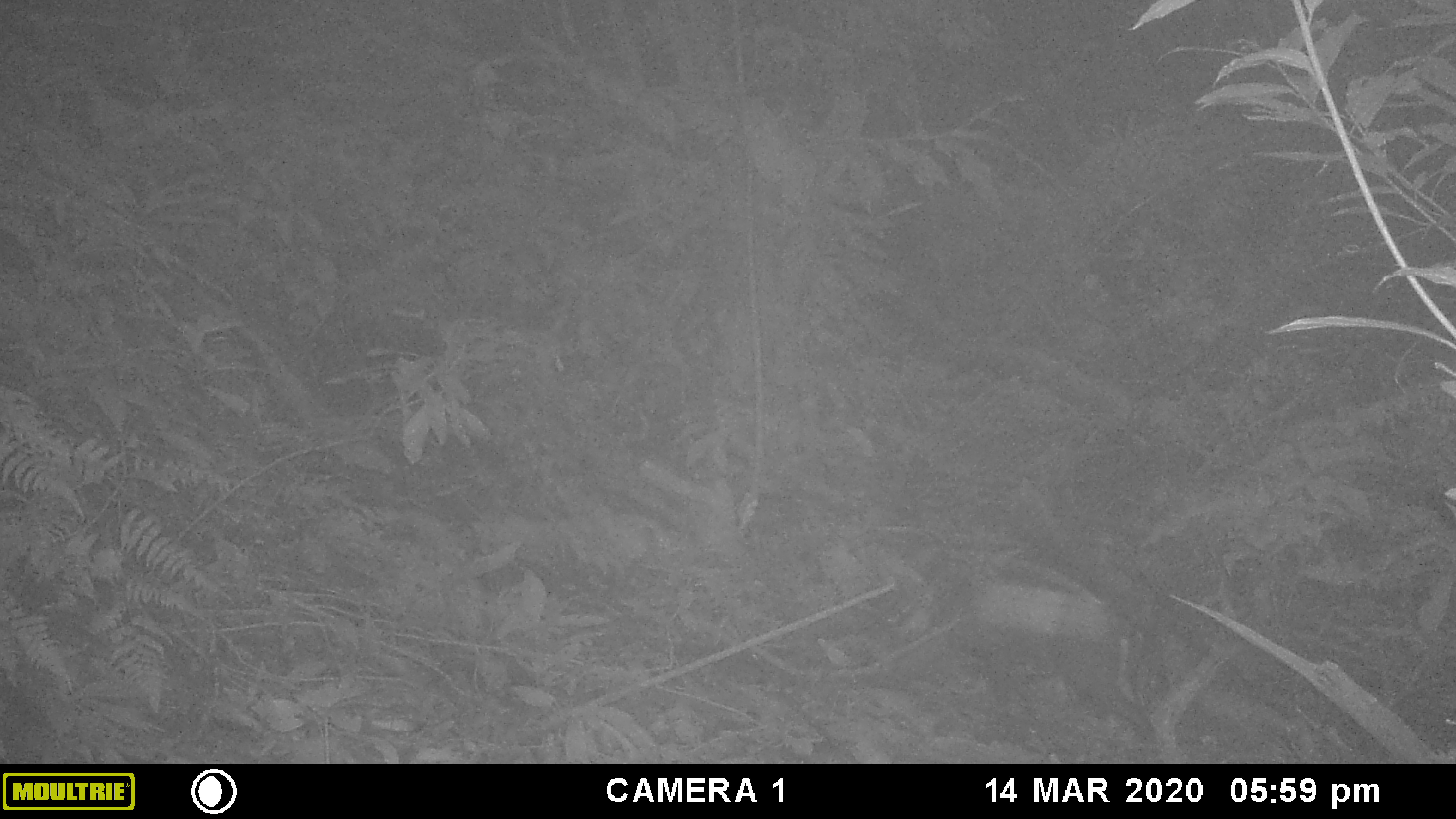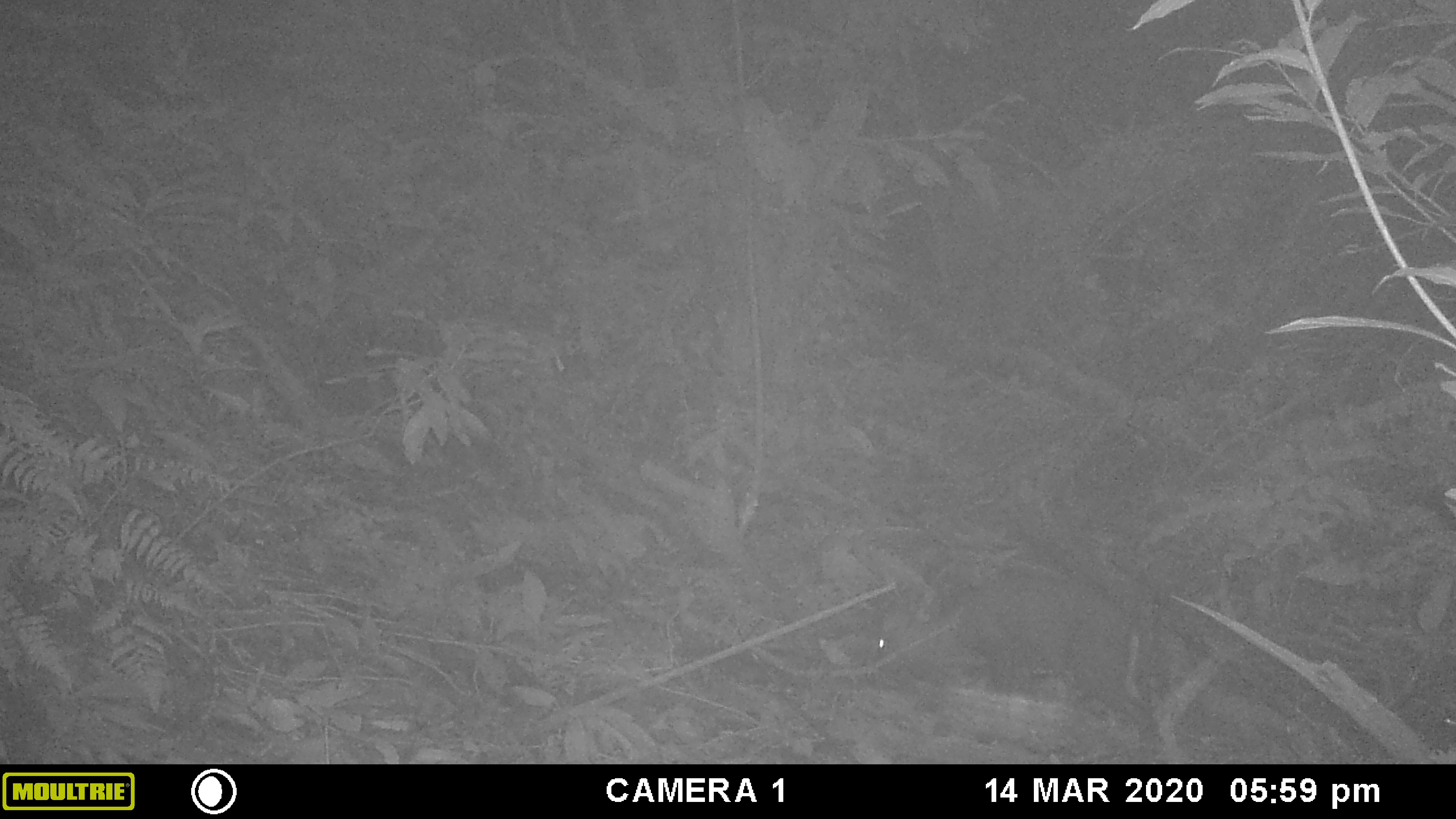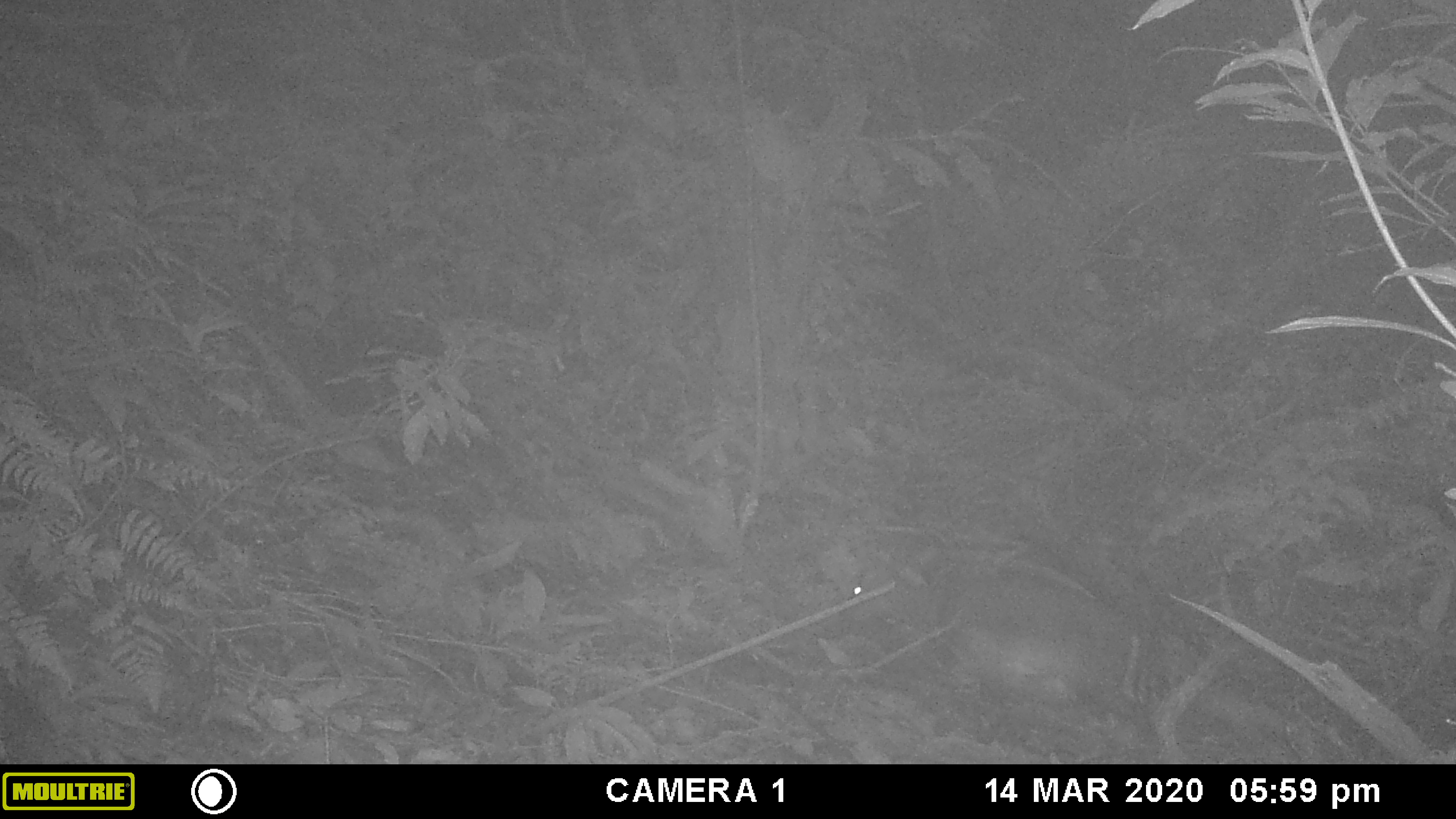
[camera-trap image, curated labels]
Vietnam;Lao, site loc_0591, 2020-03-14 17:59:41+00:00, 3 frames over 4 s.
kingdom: Animalia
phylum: Chordata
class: Mammalia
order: Artiodactyla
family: Cervidae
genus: Muntiacus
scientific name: Muntiacus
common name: muntjacs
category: unidentified muntjac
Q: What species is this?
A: Unidentified muntjac (muntjacs) (Muntiacus).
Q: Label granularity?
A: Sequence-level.